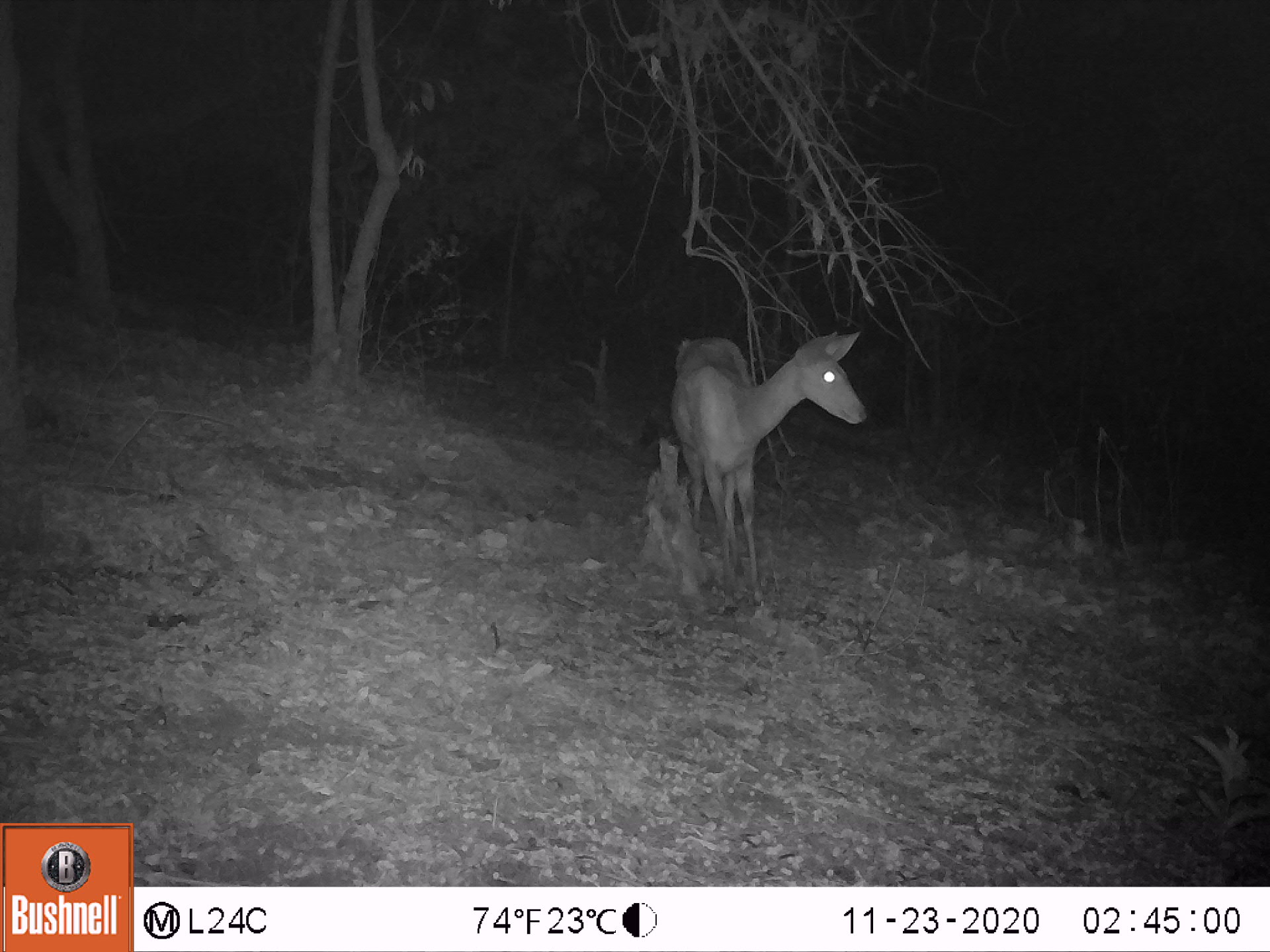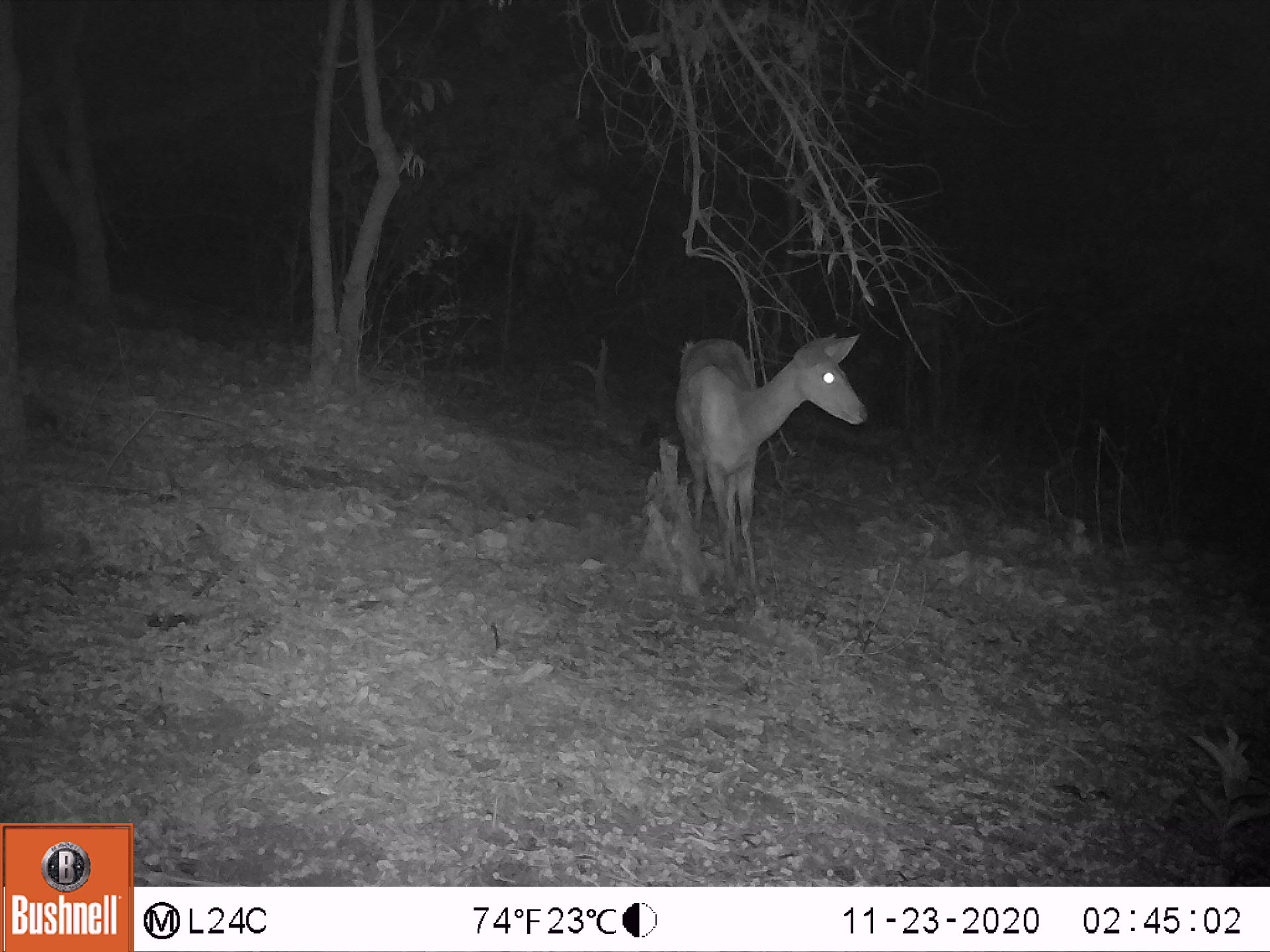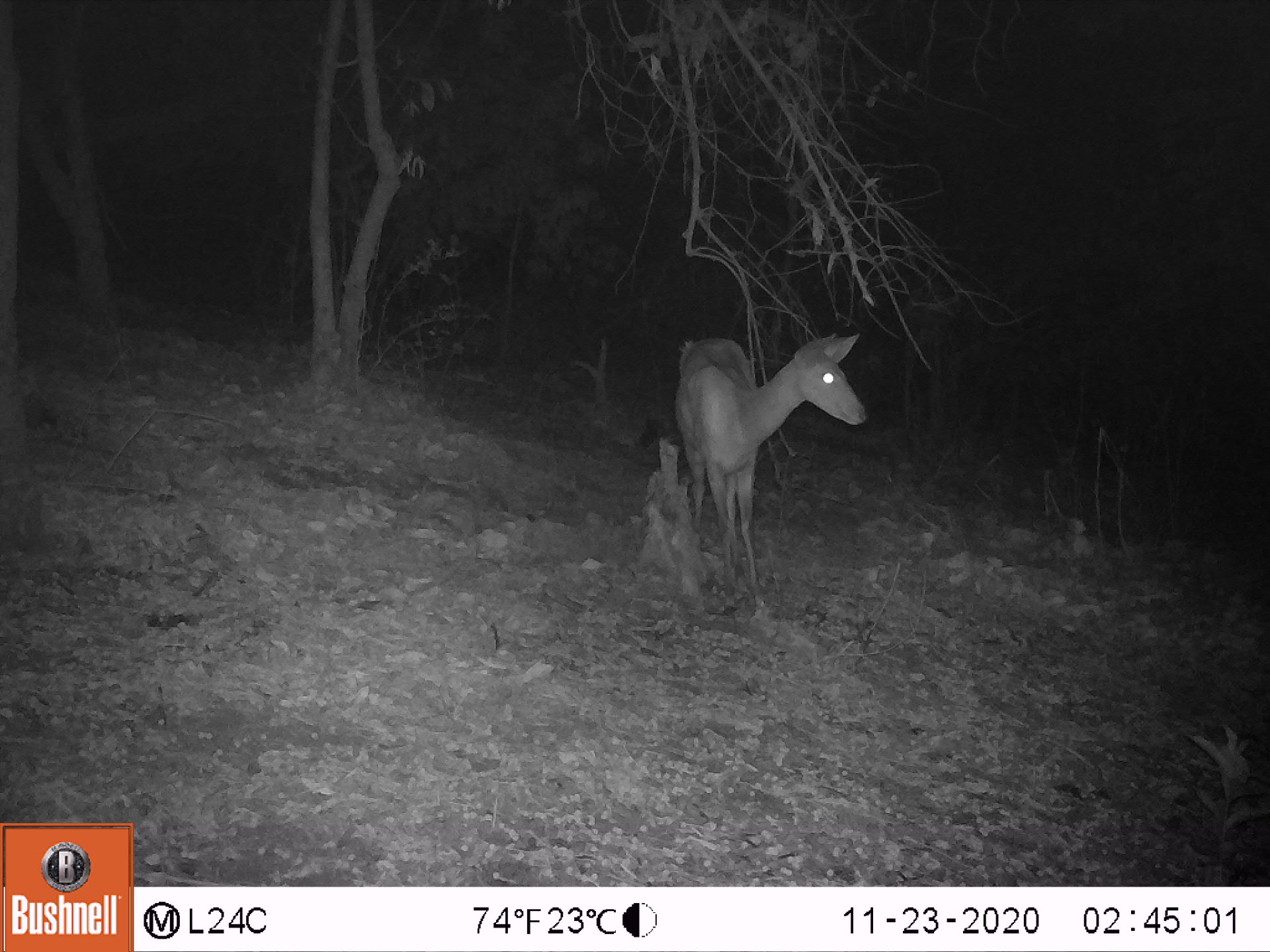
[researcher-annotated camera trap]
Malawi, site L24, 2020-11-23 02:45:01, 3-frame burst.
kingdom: Animalia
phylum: Chordata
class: Mammalia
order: Artiodactyla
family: Bovidae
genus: Tragelaphus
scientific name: Tragelaphus sylvaticus sylvaticus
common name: cape bushbuck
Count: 1.